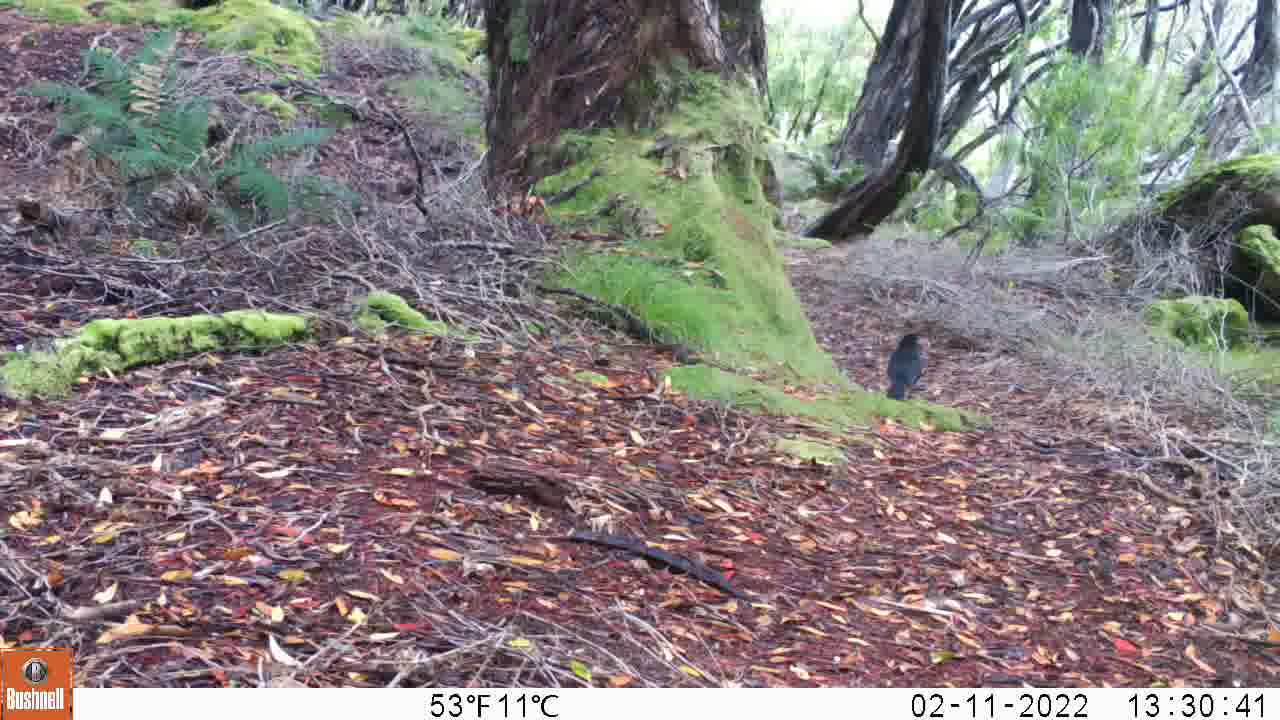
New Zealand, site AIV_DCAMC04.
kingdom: Animalia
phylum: Chordata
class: Aves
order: Passeriformes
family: Turdidae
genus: Turdus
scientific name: Turdus merula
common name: eurasian blackbird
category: blackbird